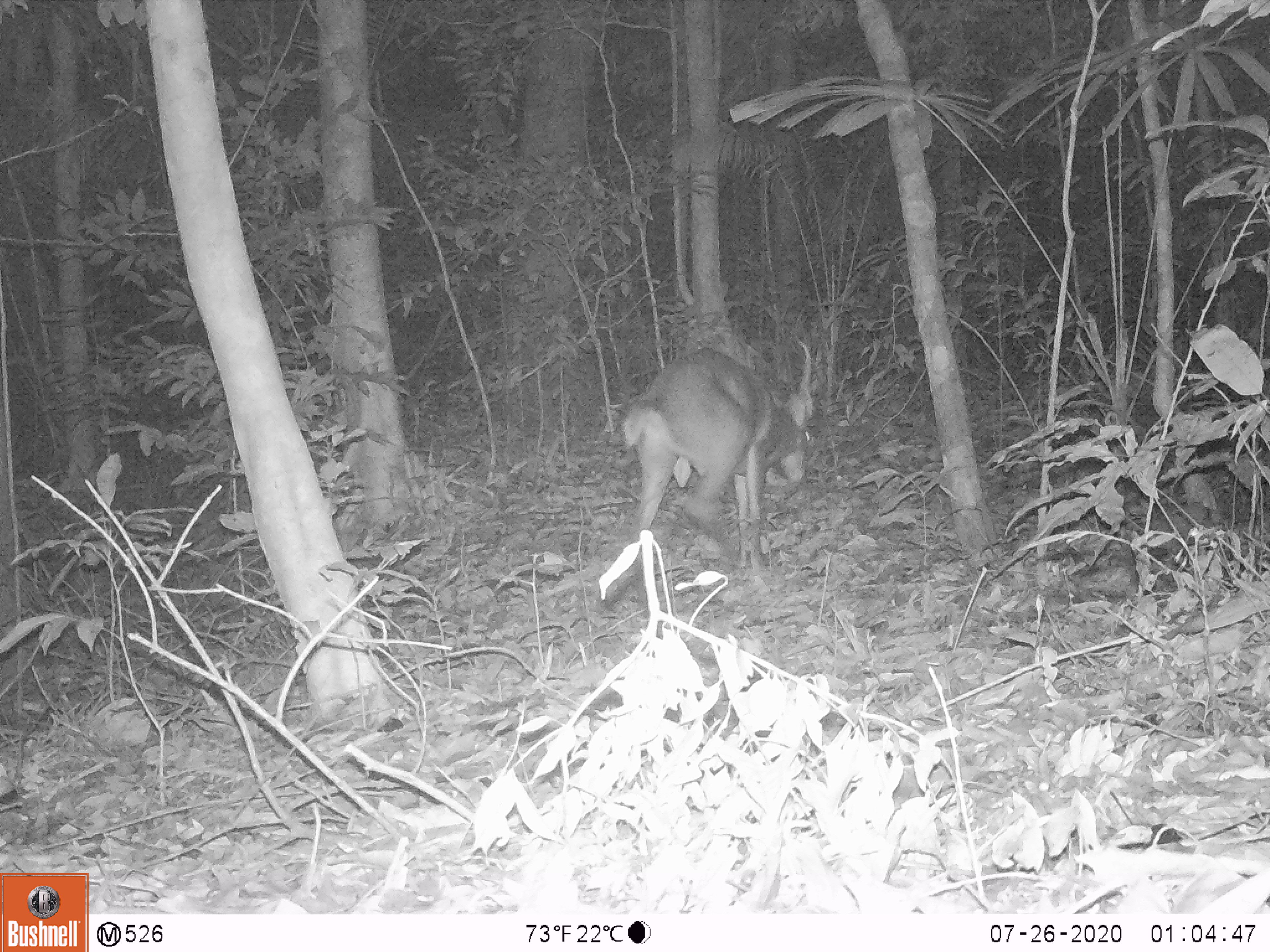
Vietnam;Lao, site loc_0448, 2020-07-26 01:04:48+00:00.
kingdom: Animalia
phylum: Chordata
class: Mammalia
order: Artiodactyla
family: Cervidae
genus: Muntiacus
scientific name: Muntiacus vuquangensis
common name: large-antlered muntjac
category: large antlered muntjac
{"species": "large antlered muntjac (large-antlered muntjac) (Muntiacus vuquangensis)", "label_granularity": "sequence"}